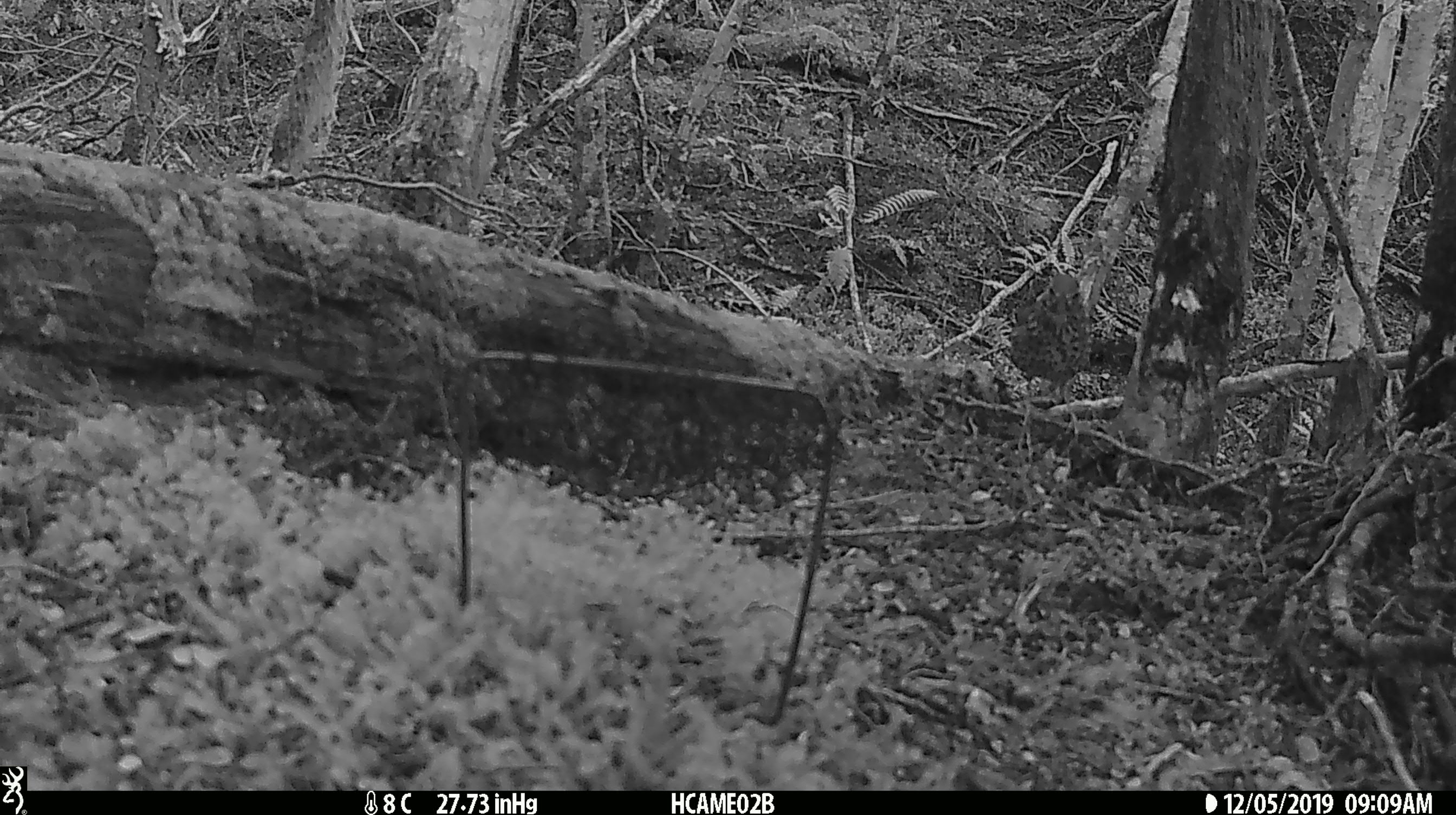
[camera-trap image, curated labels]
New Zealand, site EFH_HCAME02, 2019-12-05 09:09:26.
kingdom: Animalia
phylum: Chordata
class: Aves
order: Passeriformes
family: Turdidae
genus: Turdus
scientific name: Turdus philomelos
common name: song thrush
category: thrush